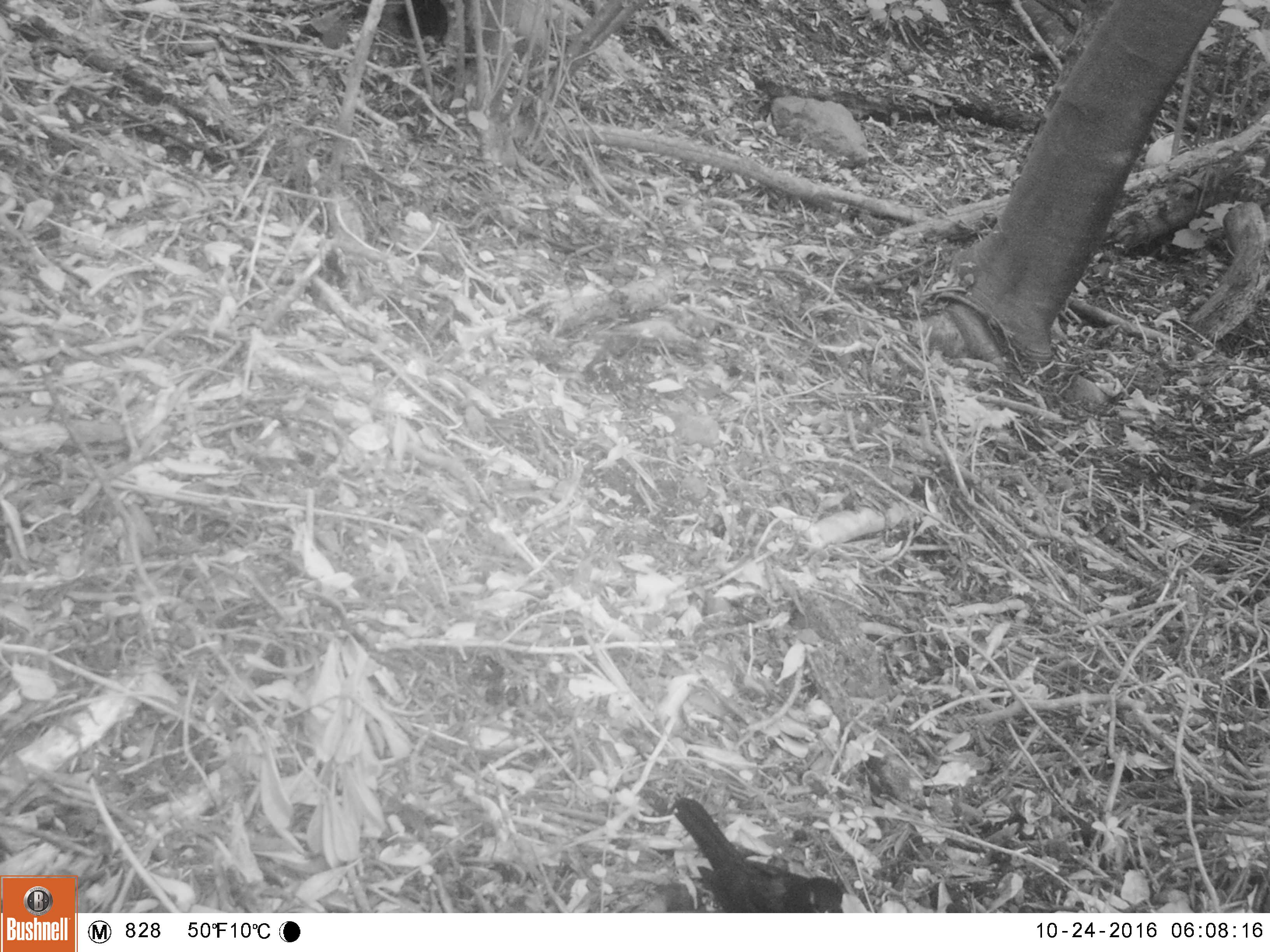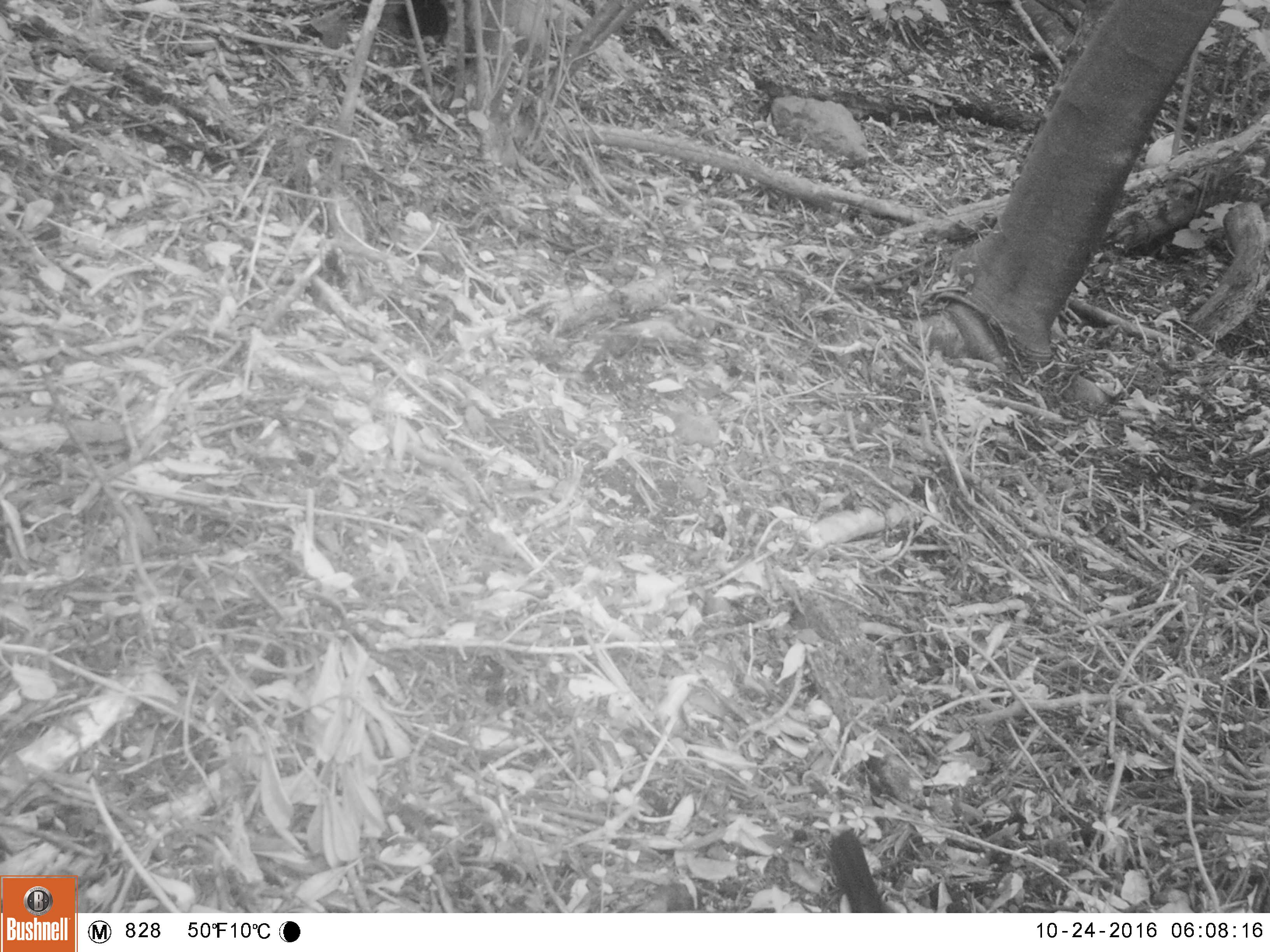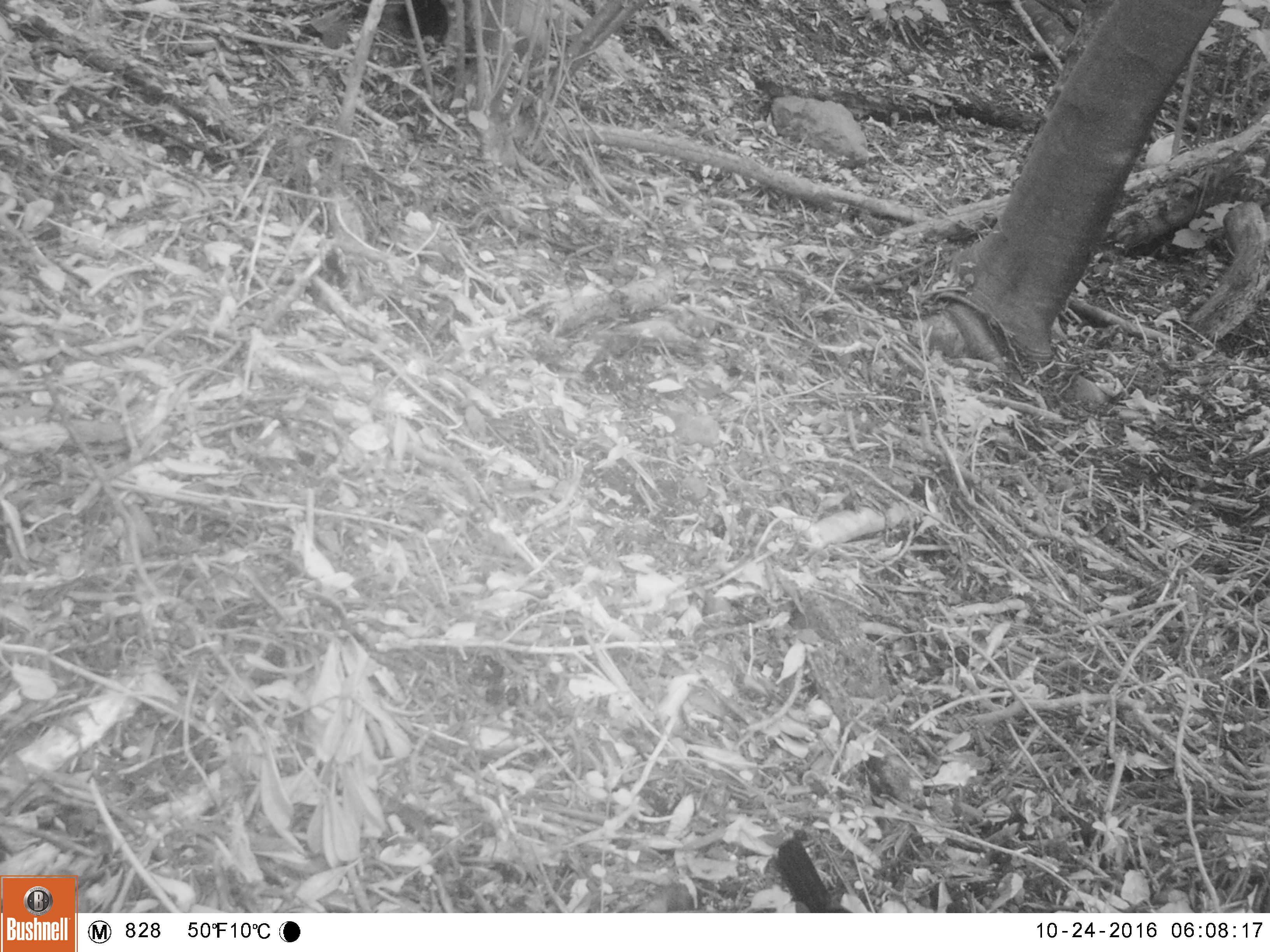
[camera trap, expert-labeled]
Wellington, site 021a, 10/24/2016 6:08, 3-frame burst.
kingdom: Animalia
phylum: Chordata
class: Aves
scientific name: Aves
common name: bird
Bird (Aves).